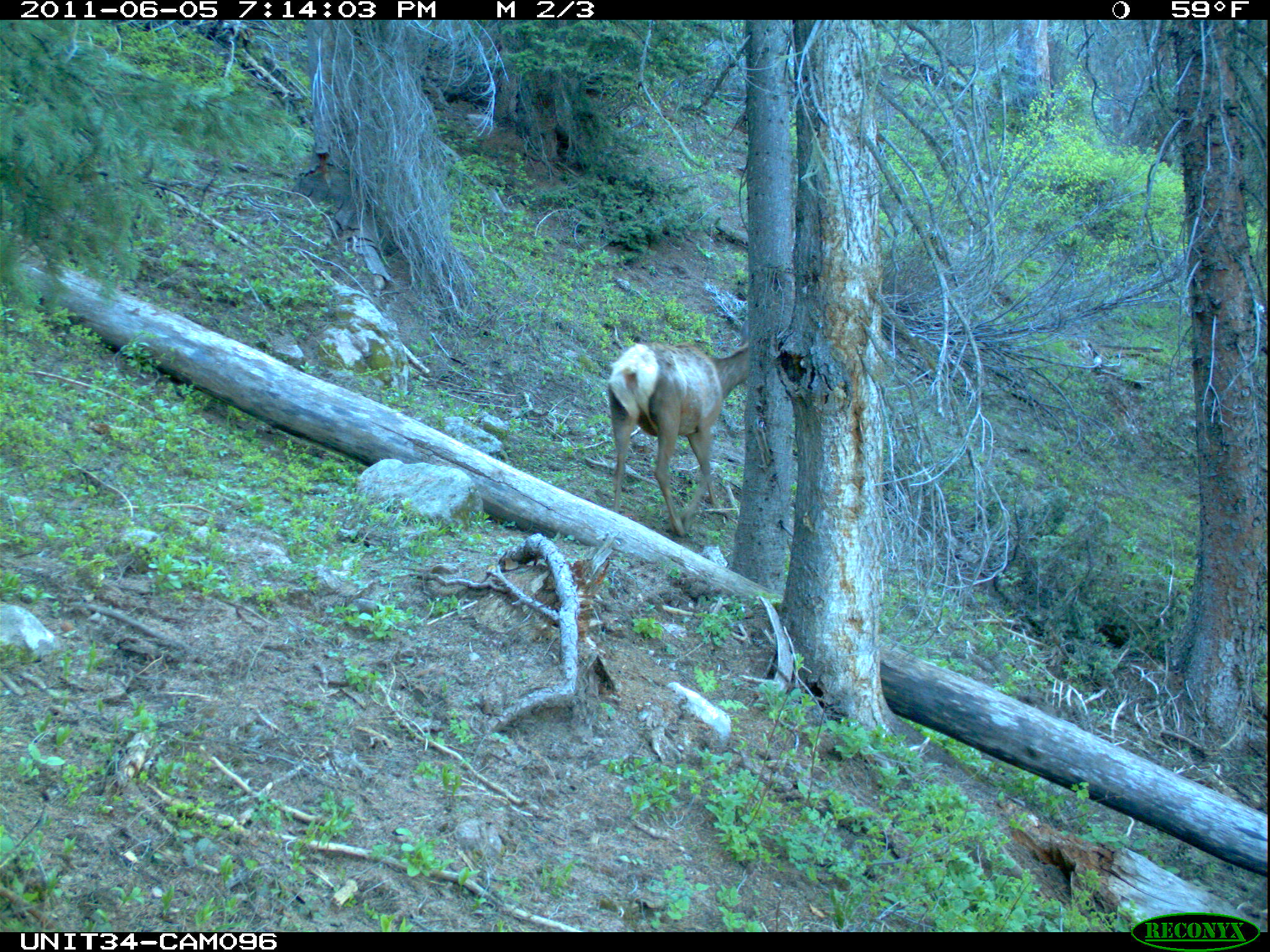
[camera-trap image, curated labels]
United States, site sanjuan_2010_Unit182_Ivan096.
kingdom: Animalia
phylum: Chordata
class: Mammalia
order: Artiodactyla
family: Cervidae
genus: Cervus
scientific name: Cervus elaphus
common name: red deer